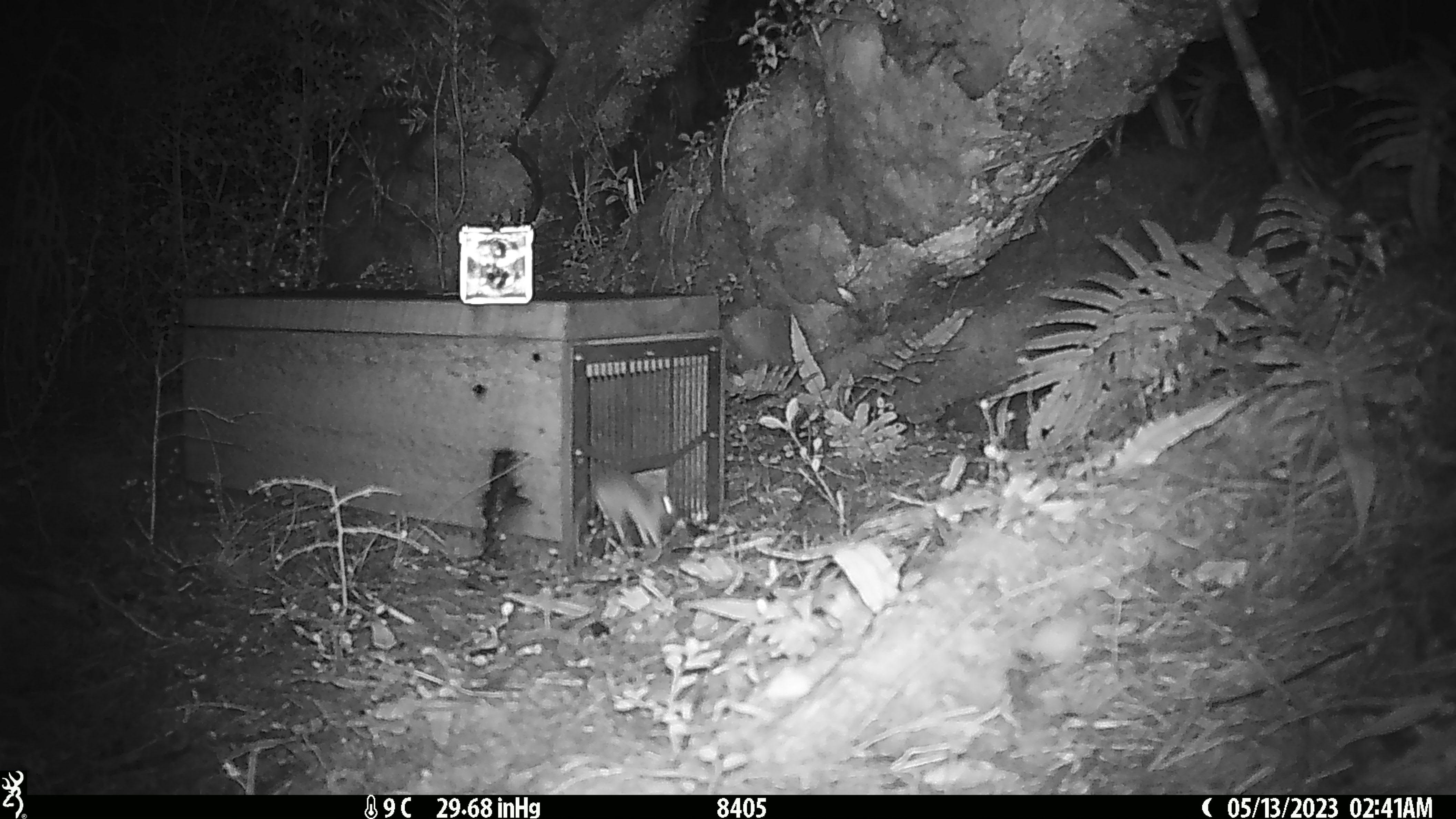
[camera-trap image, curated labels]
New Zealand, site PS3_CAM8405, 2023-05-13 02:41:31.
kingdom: Animalia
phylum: Chordata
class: Mammalia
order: Rodentia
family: Muridae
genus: Mus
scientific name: Mus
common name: mouse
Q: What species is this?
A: Mouse (Mus).